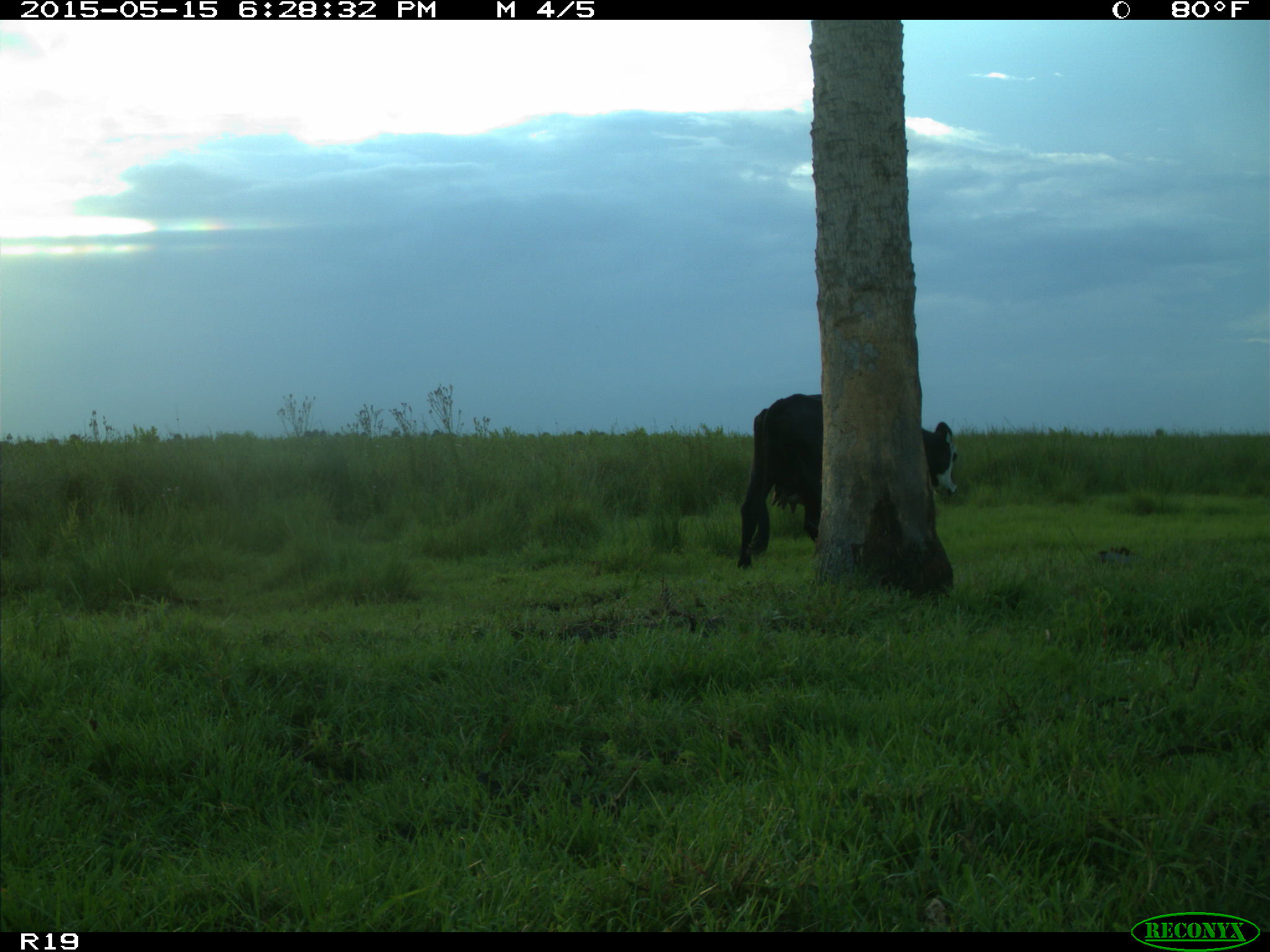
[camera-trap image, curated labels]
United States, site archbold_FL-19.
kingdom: Animalia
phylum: Chordata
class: Mammalia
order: Artiodactyla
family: Bovidae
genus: Bos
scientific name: Bos taurus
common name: domestic cow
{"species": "Bos taurus (domestic cow)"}